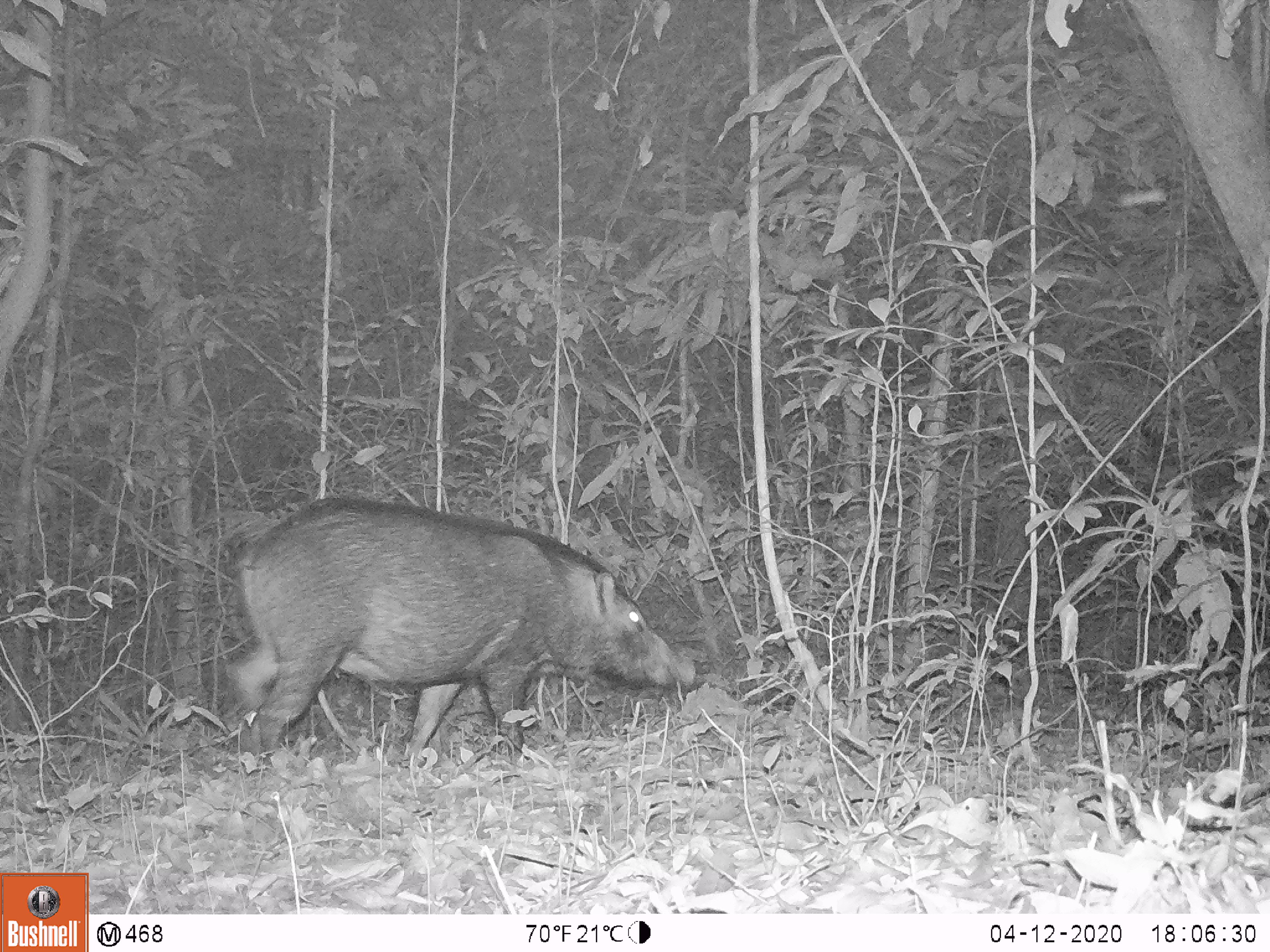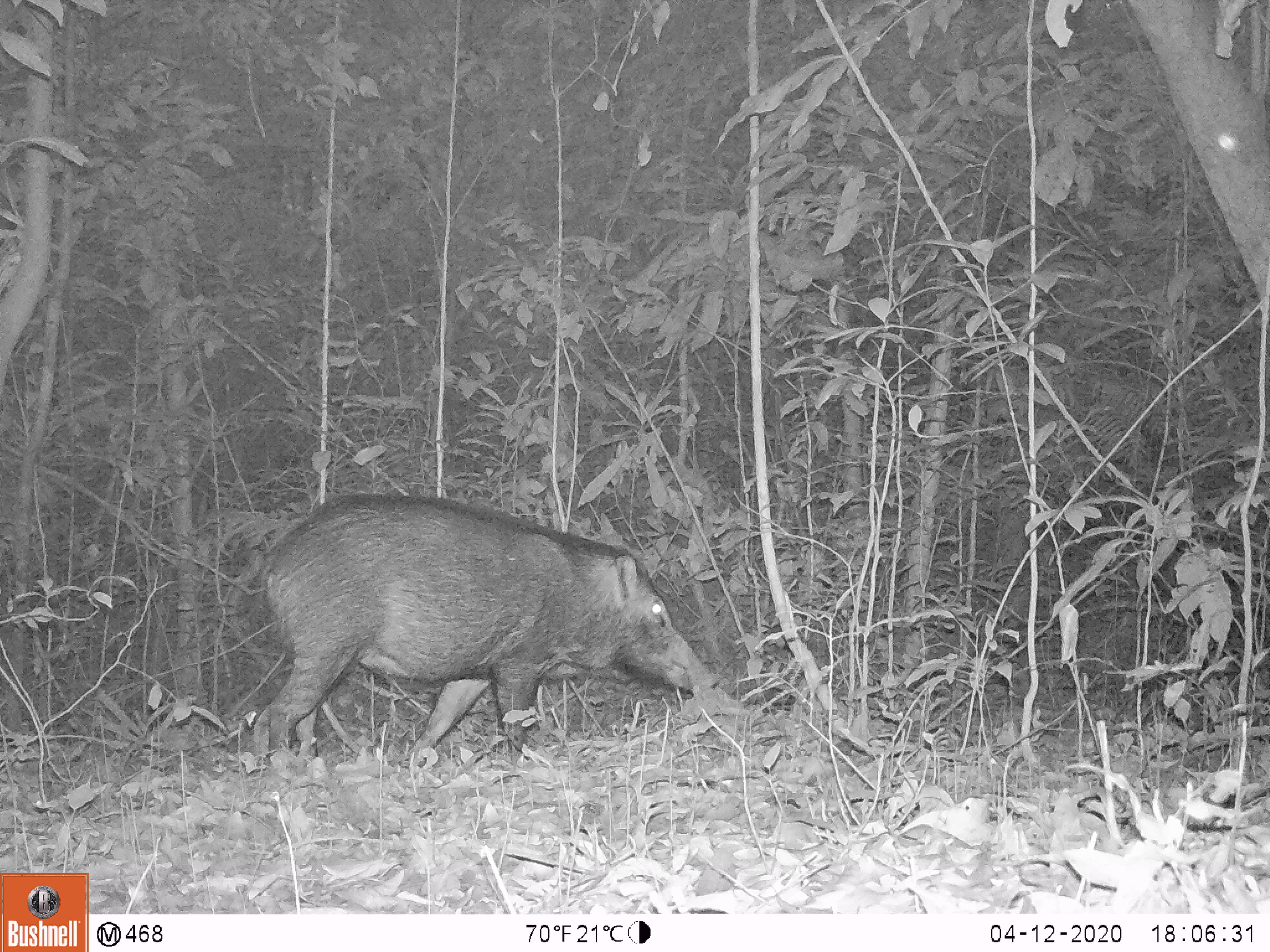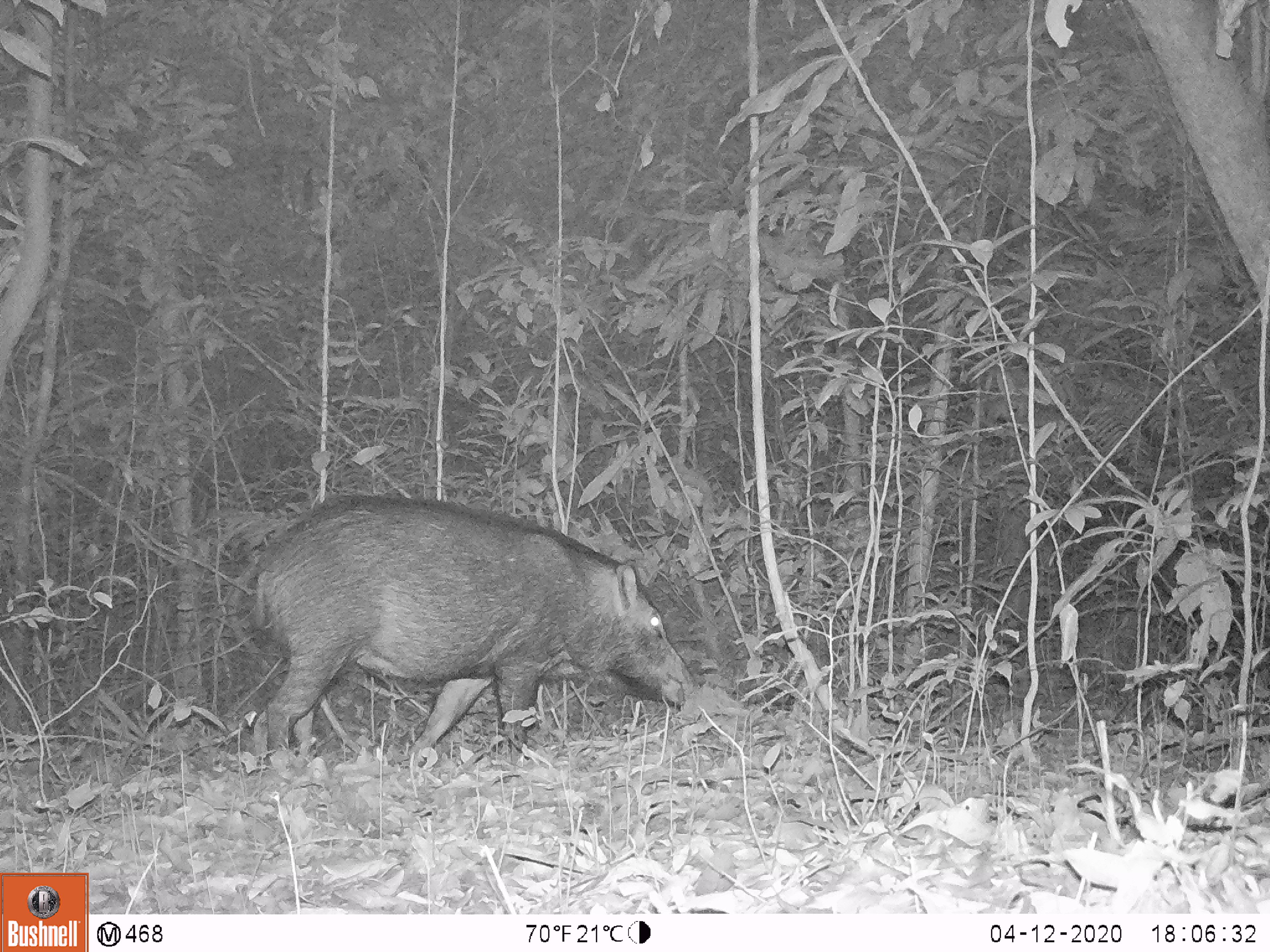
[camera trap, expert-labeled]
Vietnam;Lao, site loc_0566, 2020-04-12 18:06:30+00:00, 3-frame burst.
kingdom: Animalia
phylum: Chordata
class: Mammalia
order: Artiodactyla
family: Suidae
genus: Sus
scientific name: Sus scrofa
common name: eurasian wild pig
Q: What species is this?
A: Eurasian wild pig (Sus scrofa).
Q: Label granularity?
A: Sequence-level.